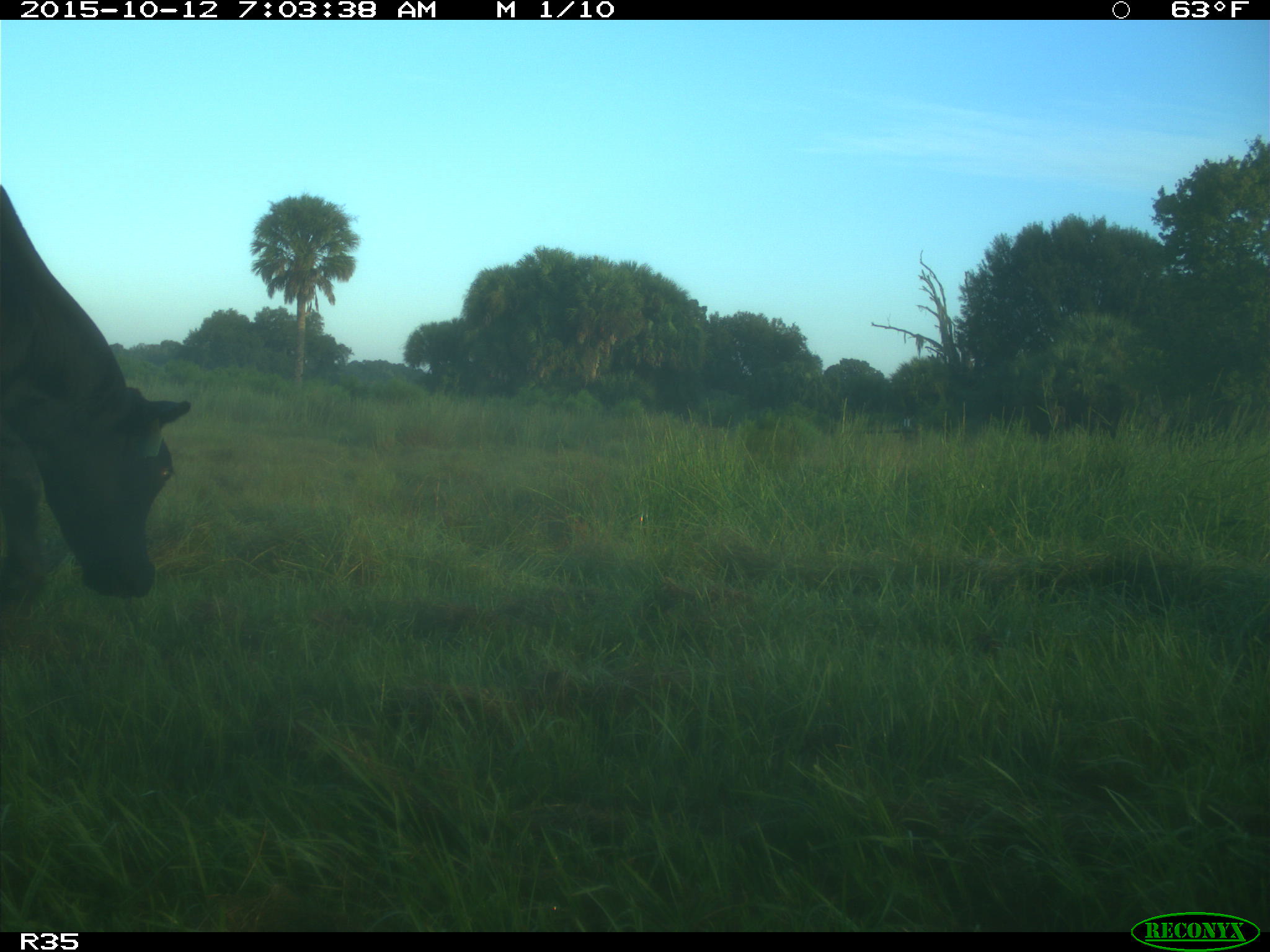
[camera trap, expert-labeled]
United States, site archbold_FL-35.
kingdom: Animalia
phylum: Chordata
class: Mammalia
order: Artiodactyla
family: Bovidae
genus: Bos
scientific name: Bos taurus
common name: domestic cow